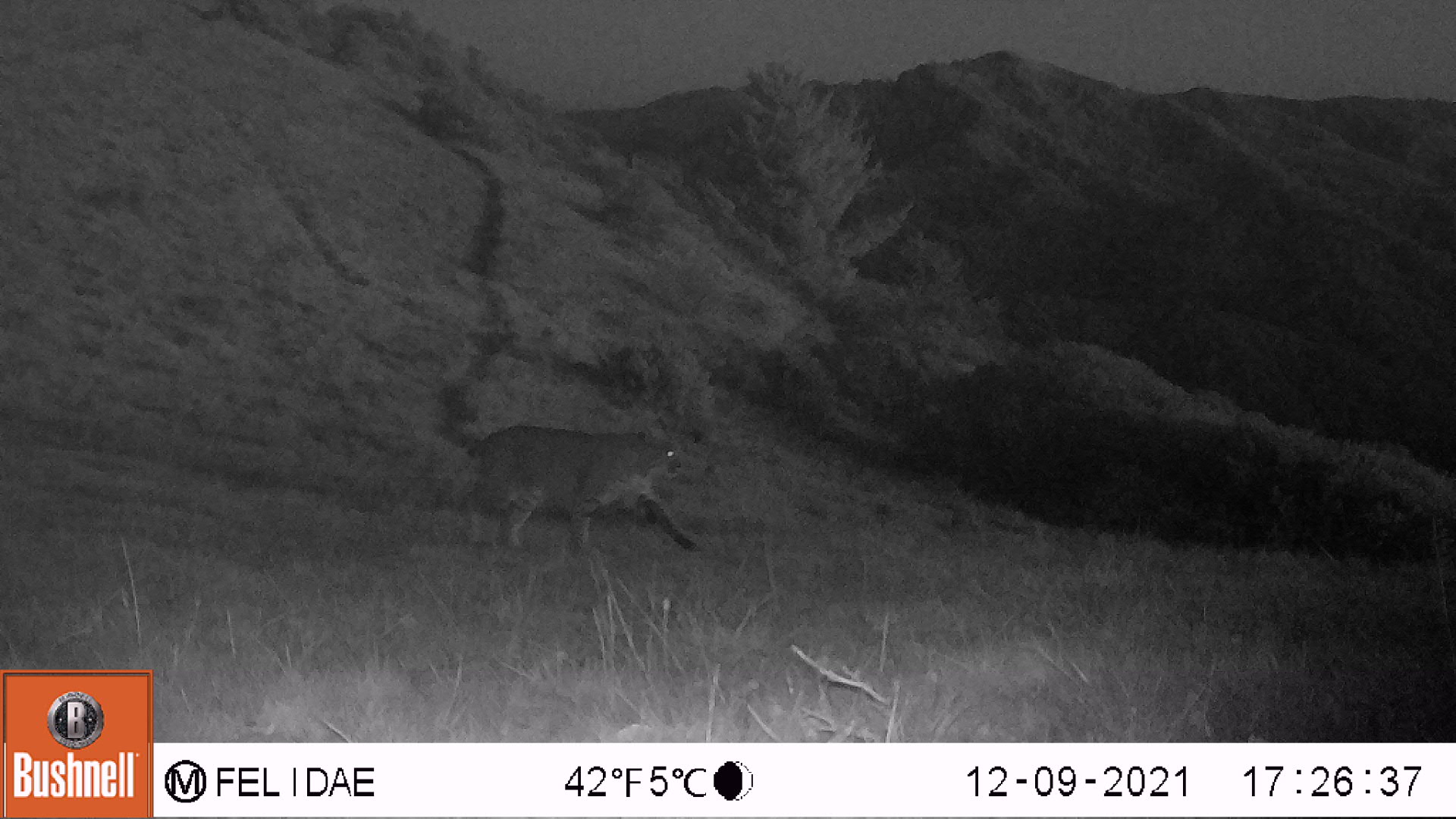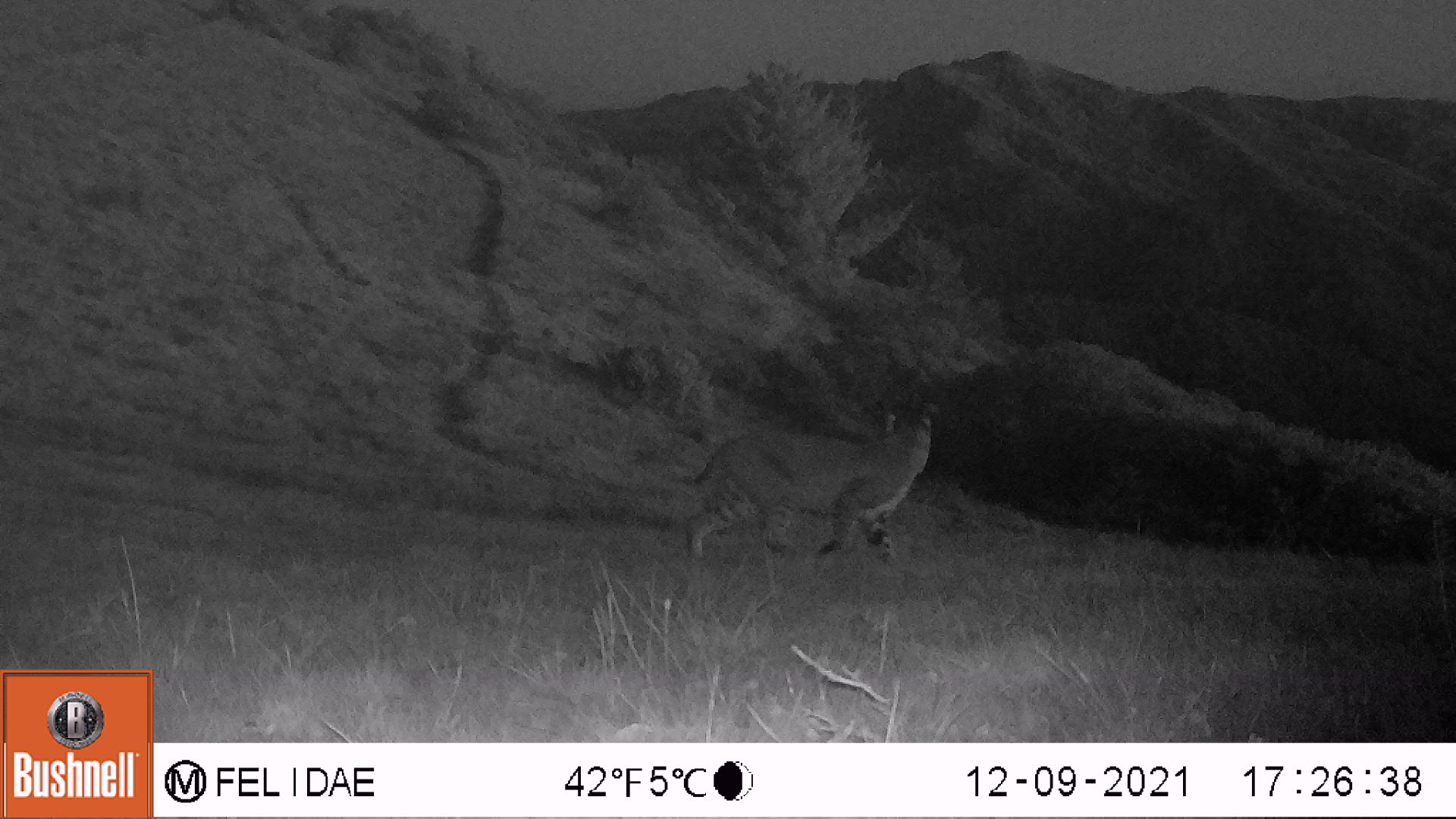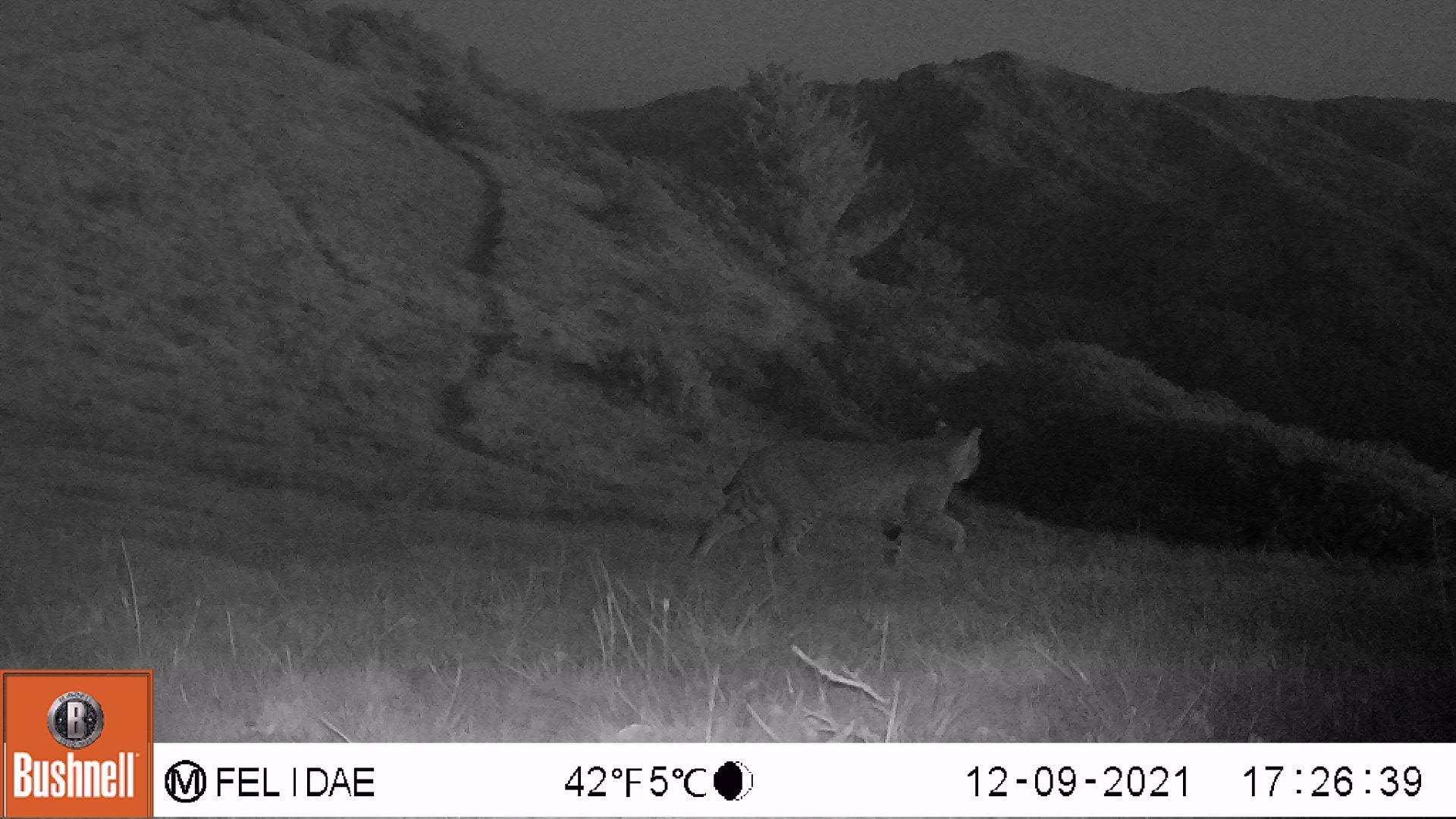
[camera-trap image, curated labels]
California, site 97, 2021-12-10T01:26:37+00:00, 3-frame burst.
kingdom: Animalia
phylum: Chordata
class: Mammalia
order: Carnivora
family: Felidae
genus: Lynx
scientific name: Lynx rufus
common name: bobcat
Bobcat (Lynx rufus).